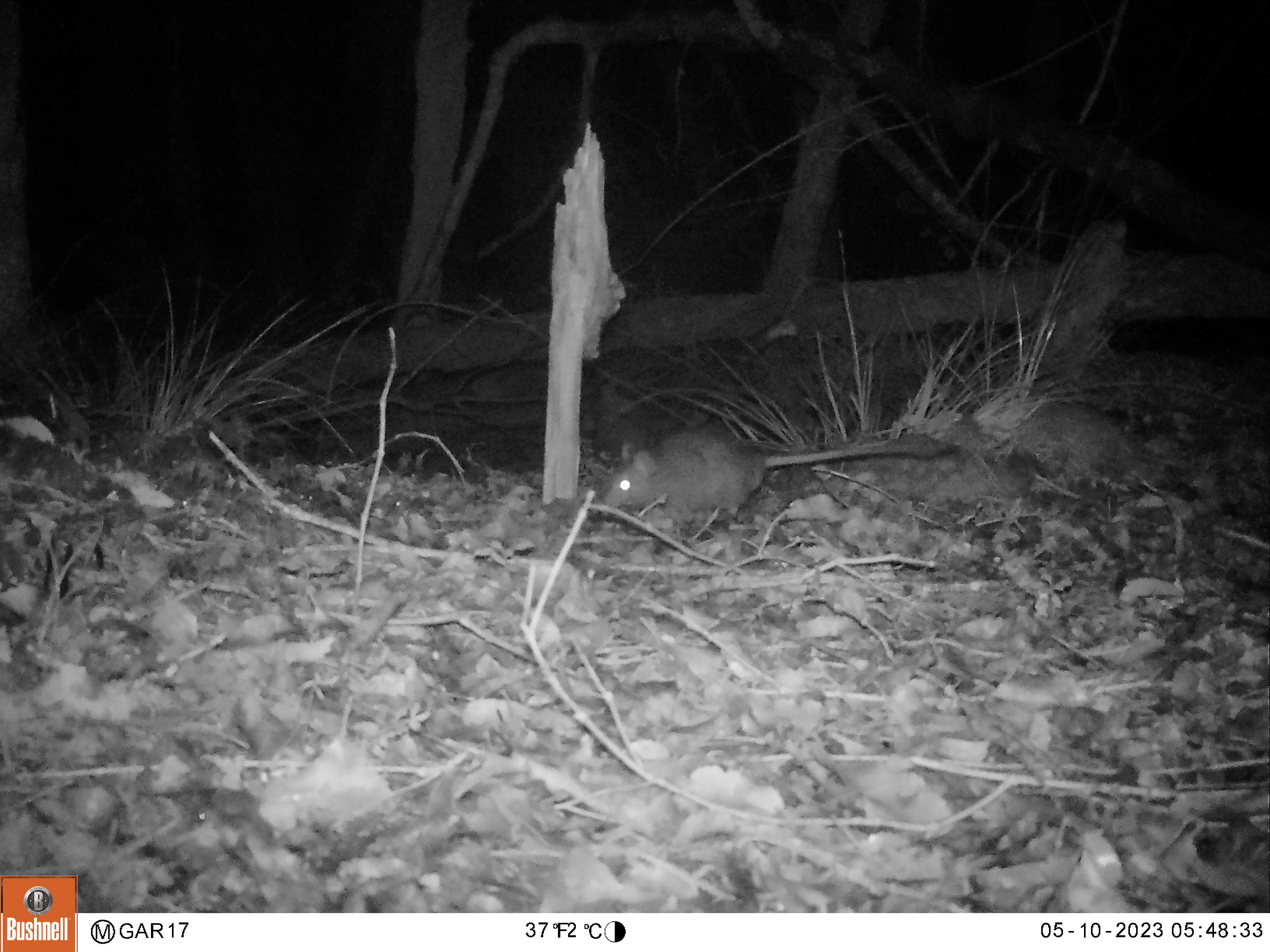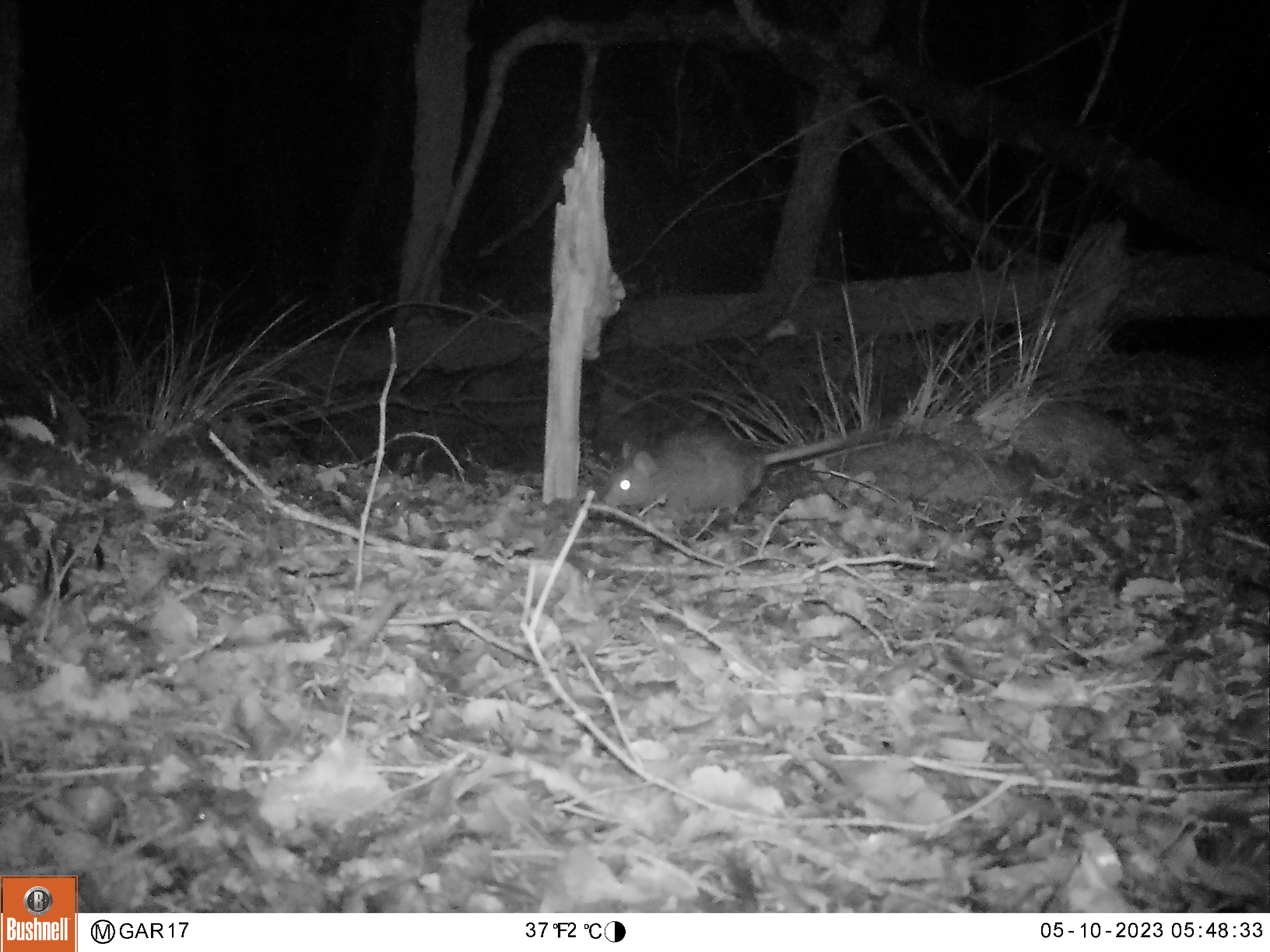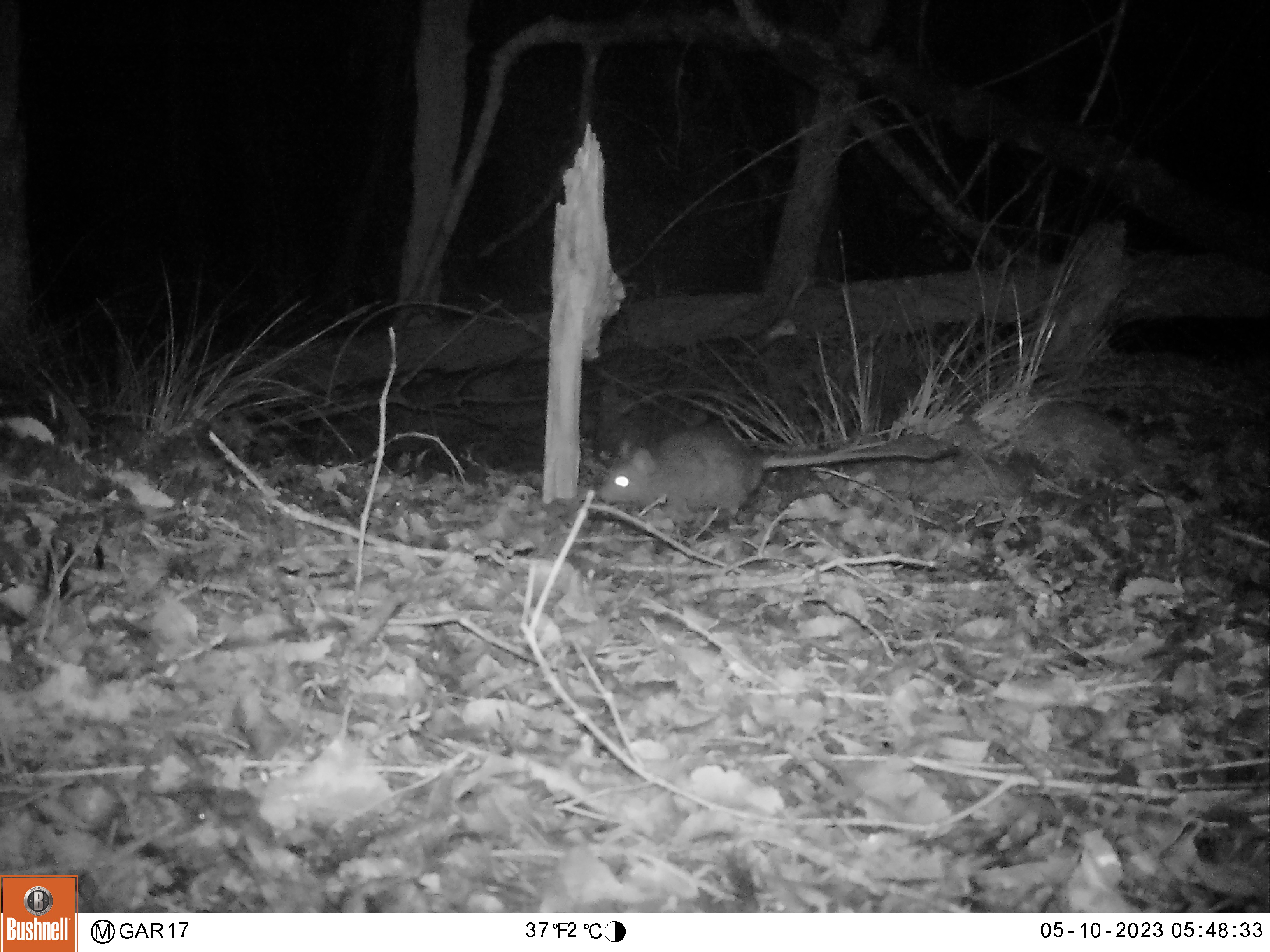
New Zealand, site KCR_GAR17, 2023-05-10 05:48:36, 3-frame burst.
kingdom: Animalia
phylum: Chordata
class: Mammalia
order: Rodentia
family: Muridae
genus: Rattus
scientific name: Rattus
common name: rat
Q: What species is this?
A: Rat (Rattus).